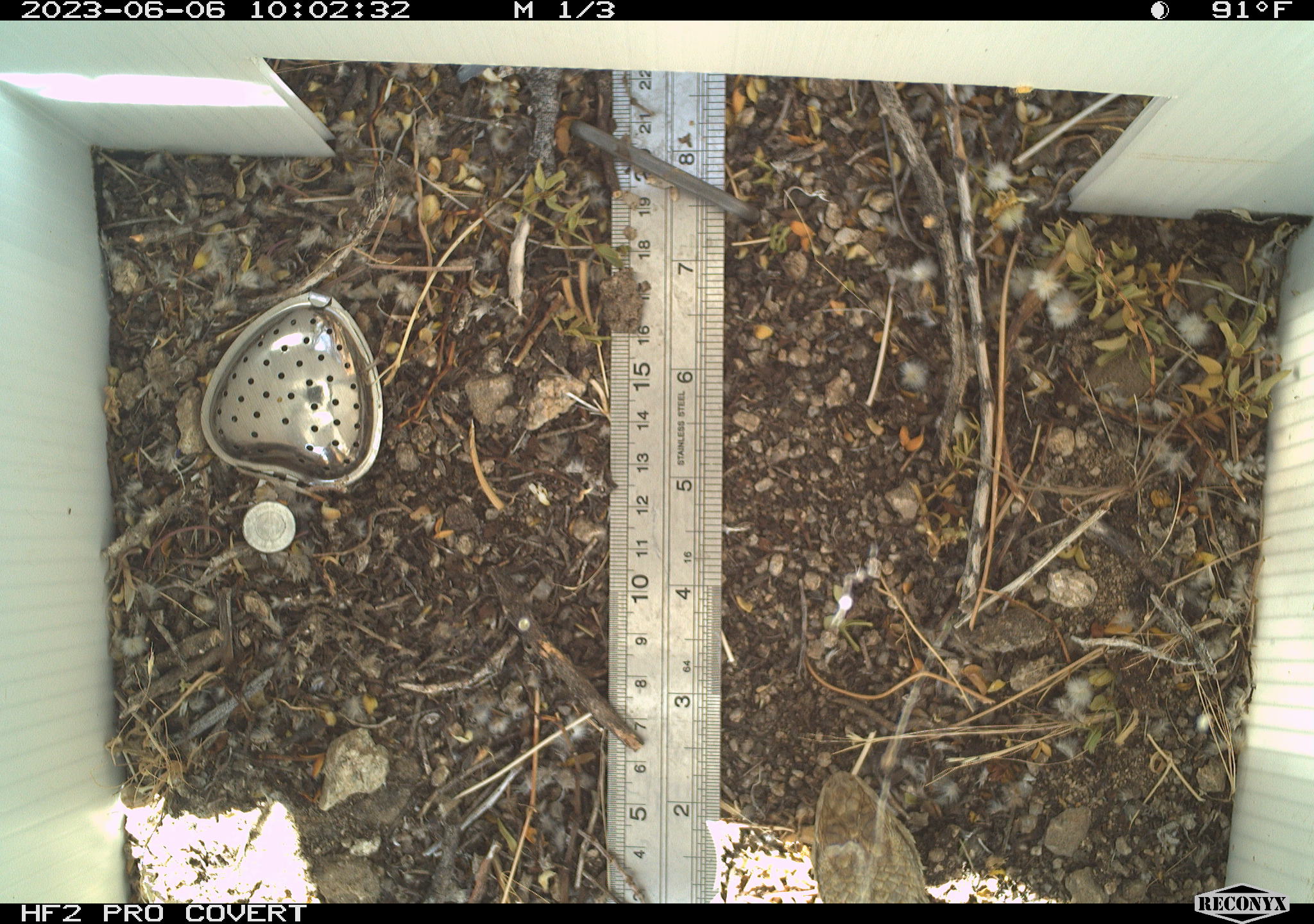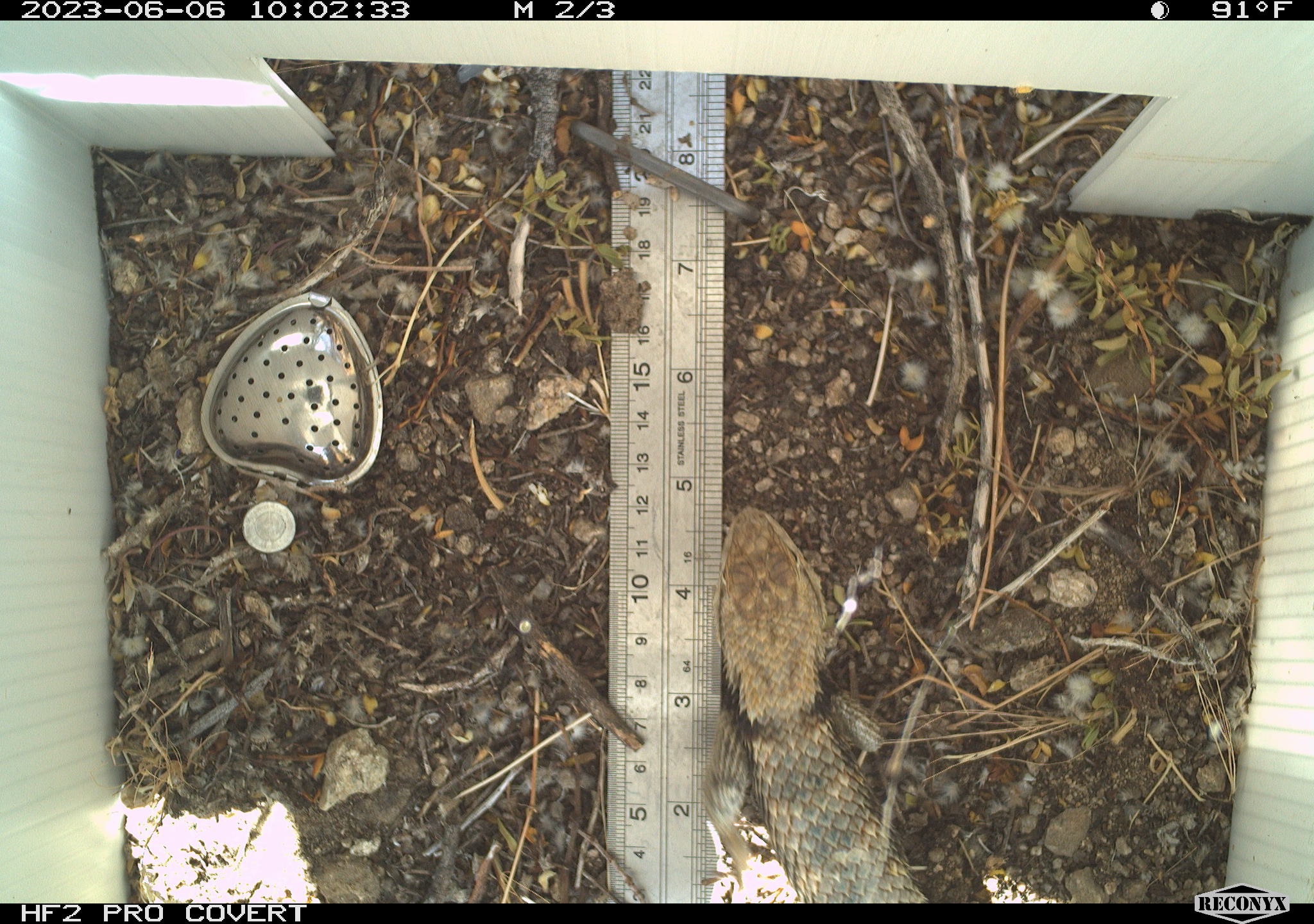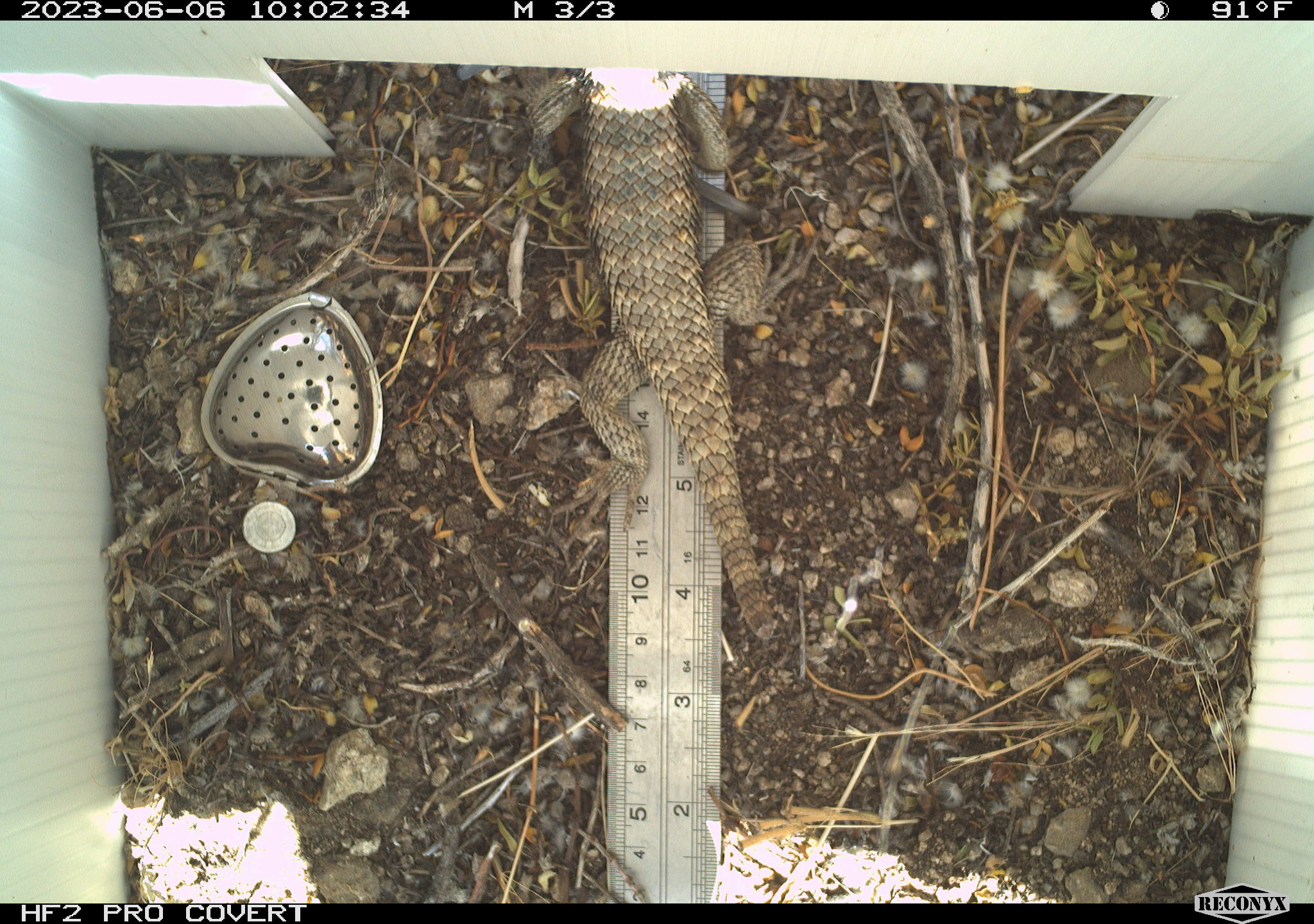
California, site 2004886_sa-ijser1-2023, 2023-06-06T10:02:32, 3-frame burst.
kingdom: Animalia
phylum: Chordata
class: Reptilia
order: Squamata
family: Phrynosomatidae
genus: Sceloporus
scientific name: Sceloporus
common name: spiny lizards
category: sceloporus species